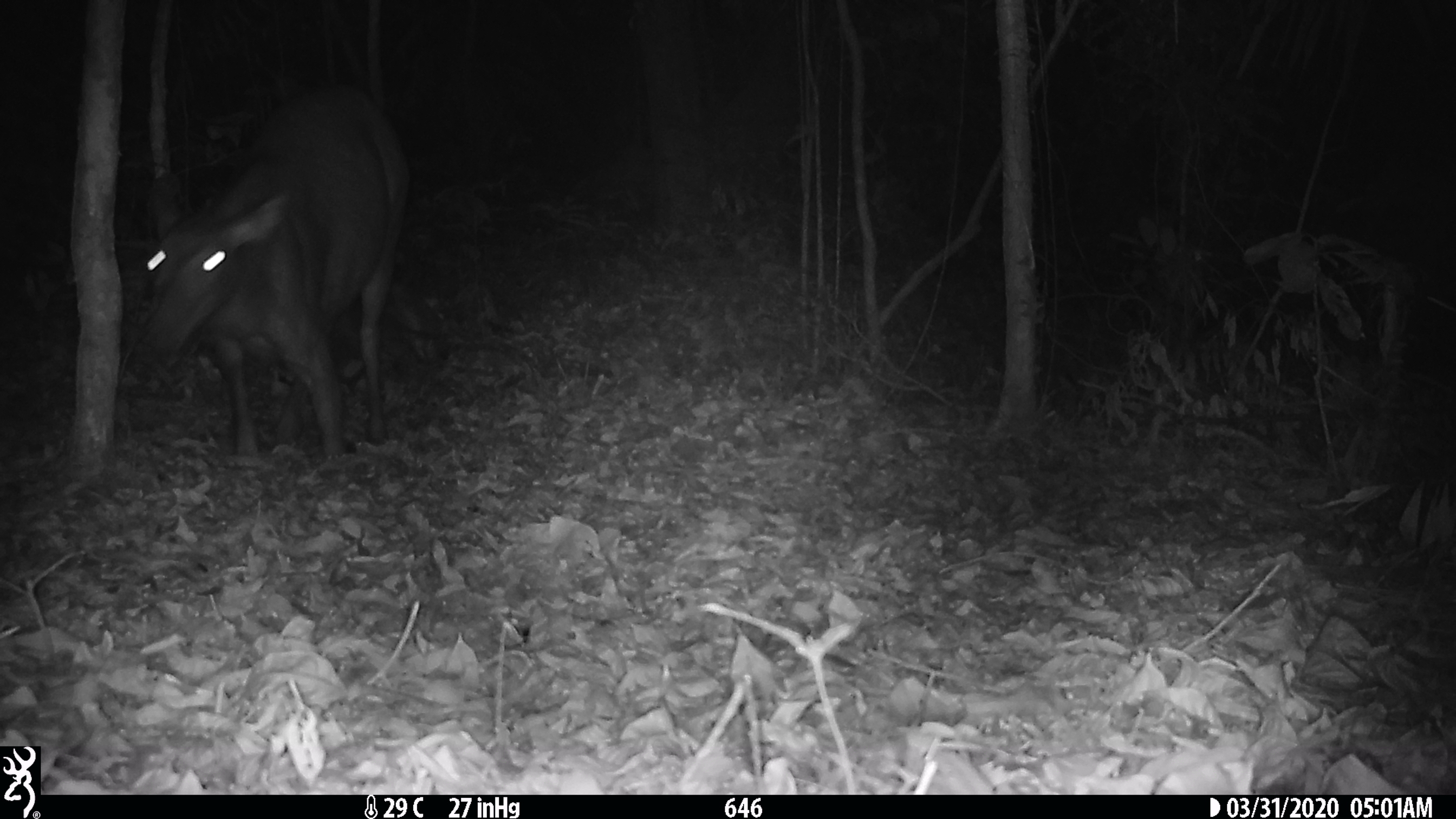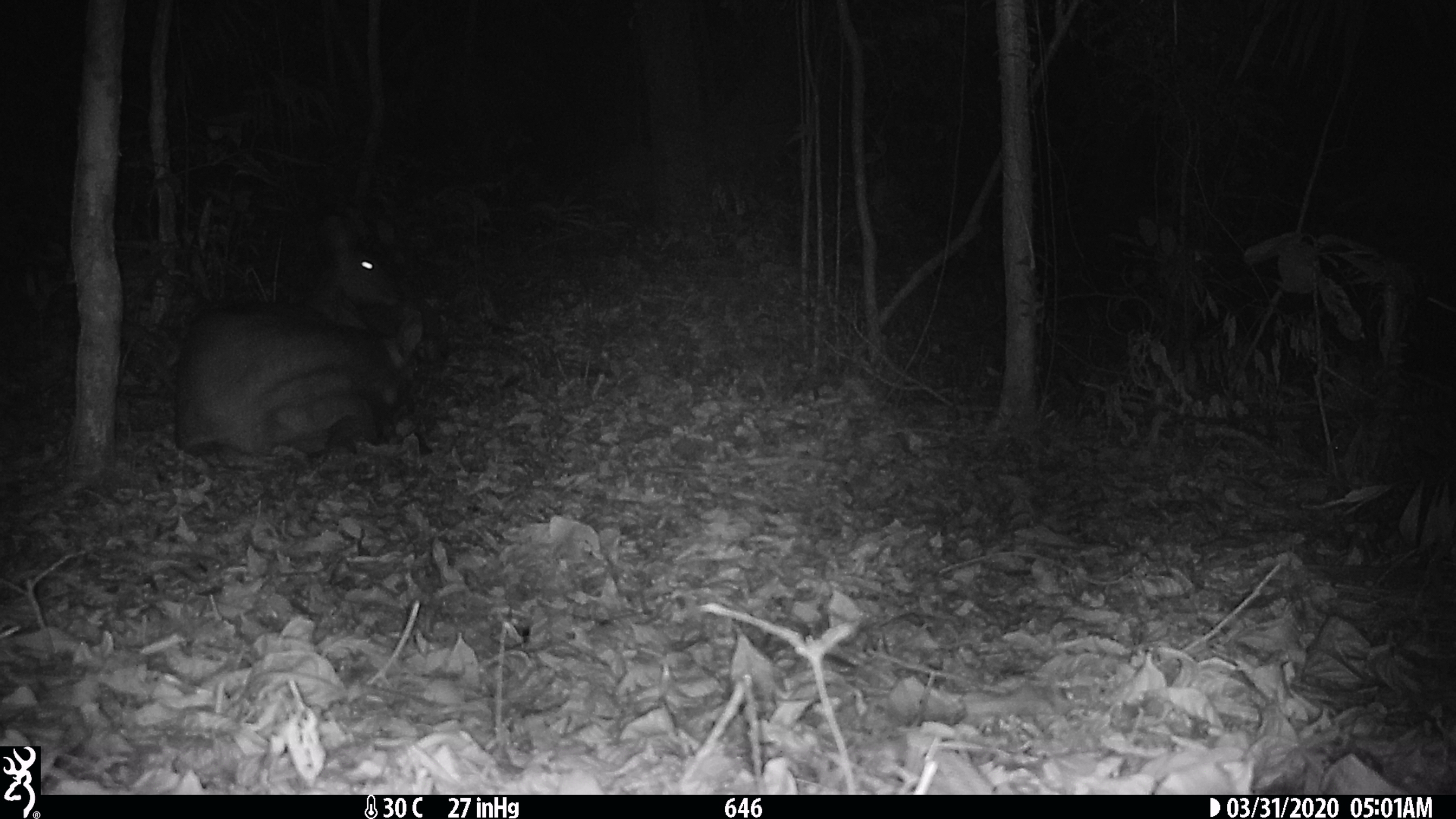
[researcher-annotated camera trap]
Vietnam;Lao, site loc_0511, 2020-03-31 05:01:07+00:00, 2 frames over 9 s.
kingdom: Animalia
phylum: Chordata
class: Mammalia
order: Artiodactyla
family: Cervidae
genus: Rusa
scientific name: Rusa unicolor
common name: sambar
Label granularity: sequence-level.